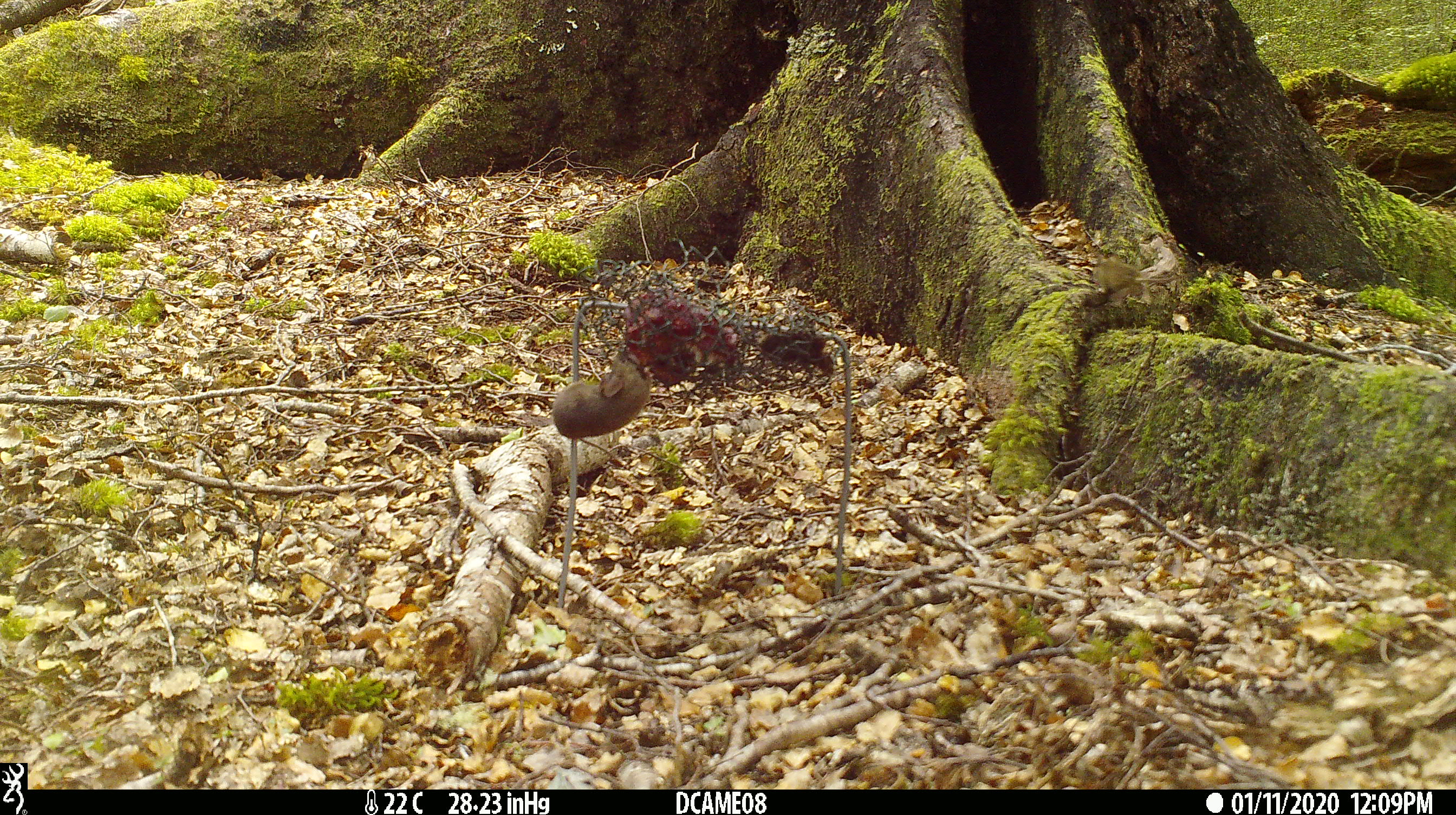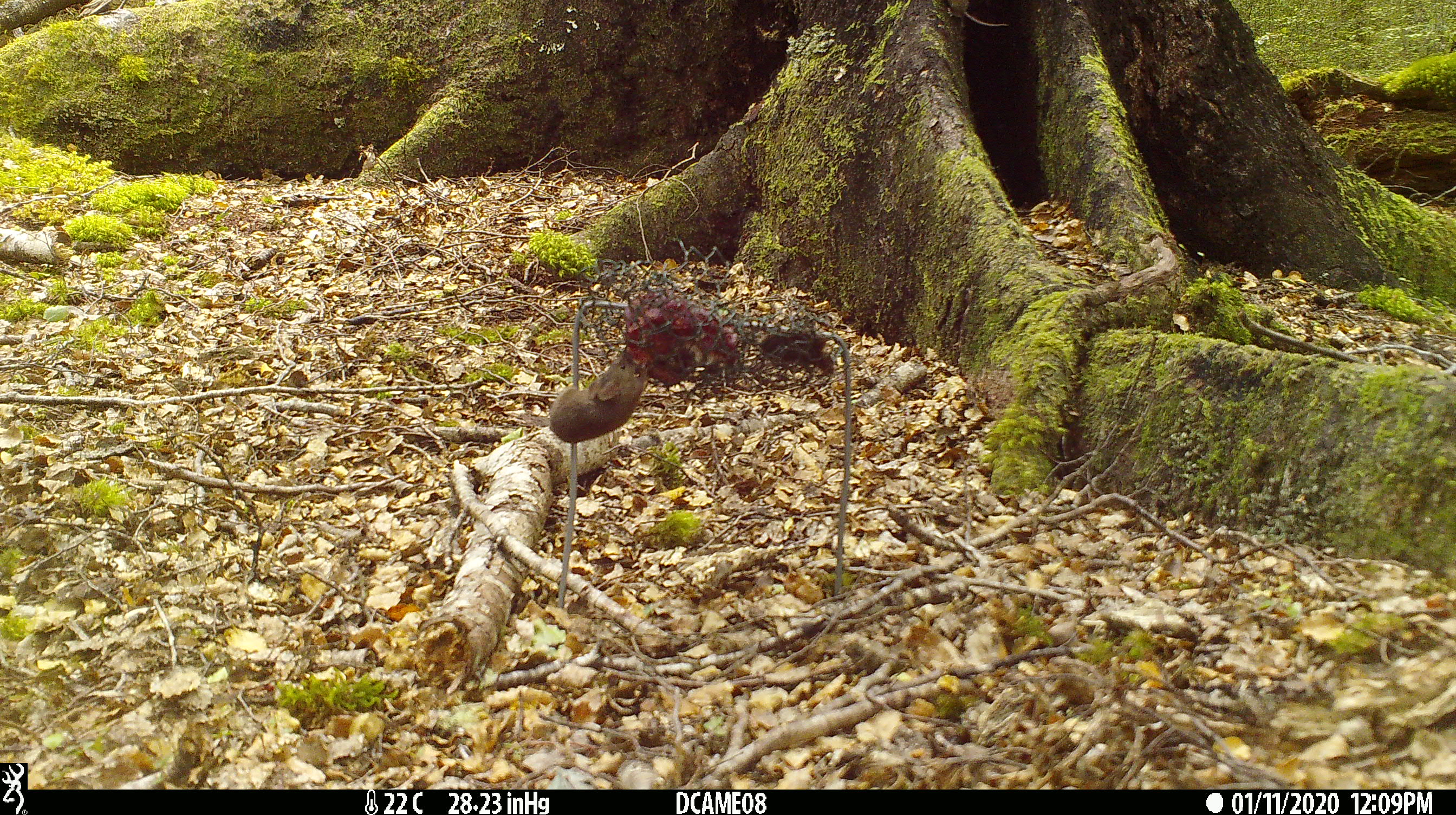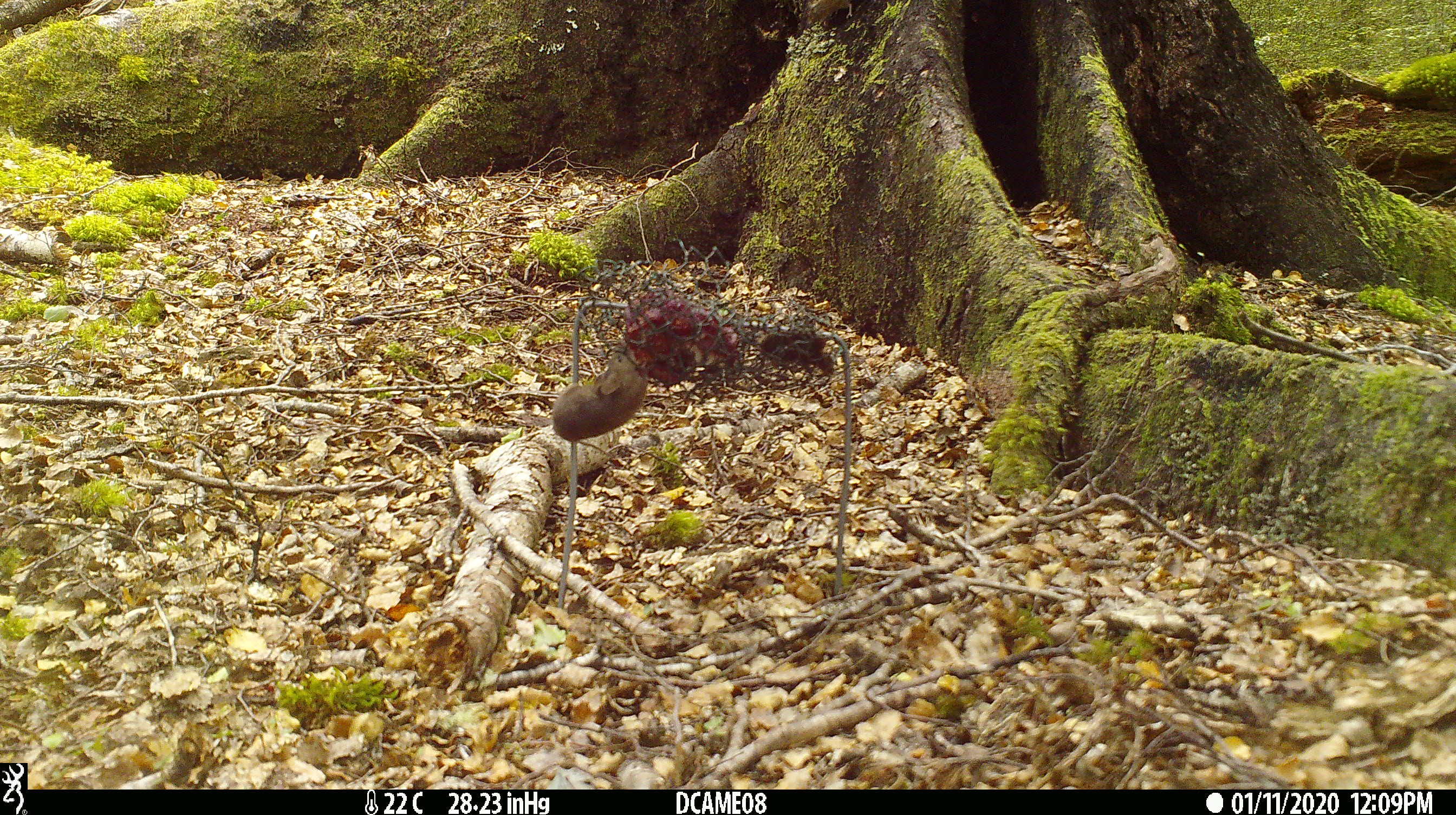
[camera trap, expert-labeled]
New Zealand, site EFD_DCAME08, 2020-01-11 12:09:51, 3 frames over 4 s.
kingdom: Animalia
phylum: Chordata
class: Mammalia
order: Rodentia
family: Muridae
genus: Mus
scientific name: Mus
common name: mouse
Mouse (Mus).